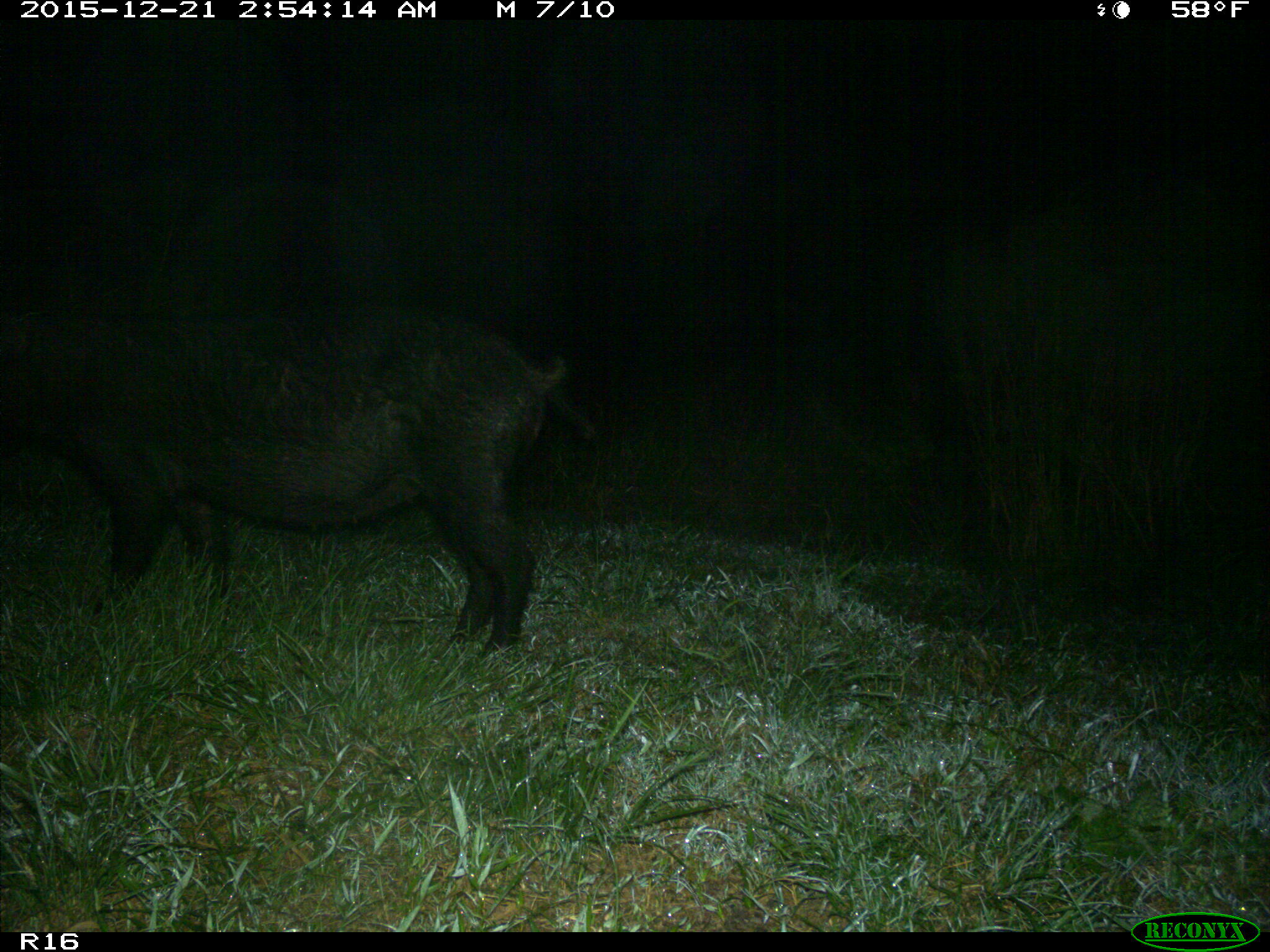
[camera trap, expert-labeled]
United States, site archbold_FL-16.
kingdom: Animalia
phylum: Chordata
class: Mammalia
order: Artiodactyla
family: Suidae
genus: Sus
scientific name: Sus scrofa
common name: wild boar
Sus scrofa (wild boar).